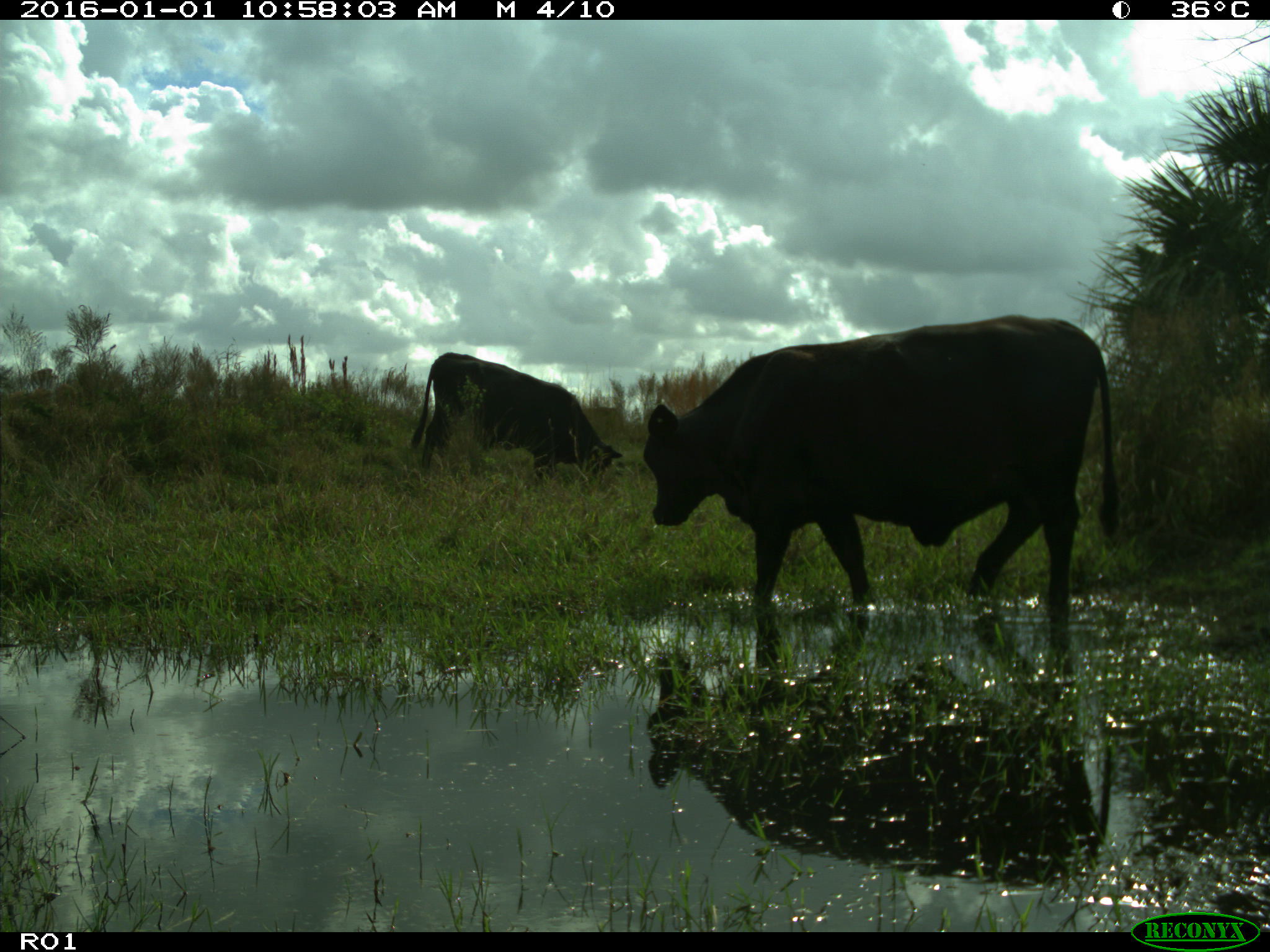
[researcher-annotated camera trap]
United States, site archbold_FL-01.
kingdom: Animalia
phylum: Chordata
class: Mammalia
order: Artiodactyla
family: Bovidae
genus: Bos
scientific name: Bos taurus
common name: domestic cow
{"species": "Bos taurus (domestic cow)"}